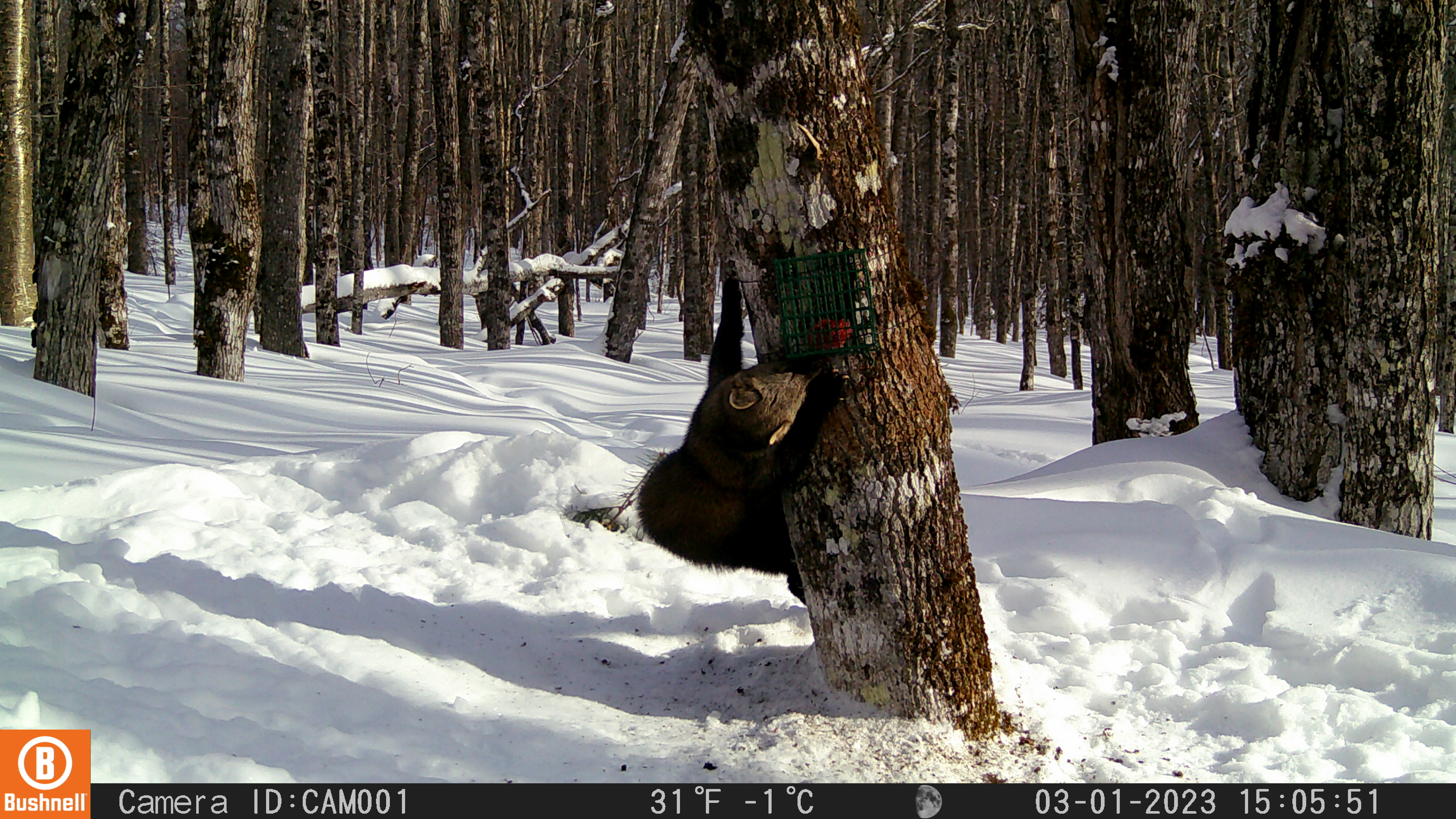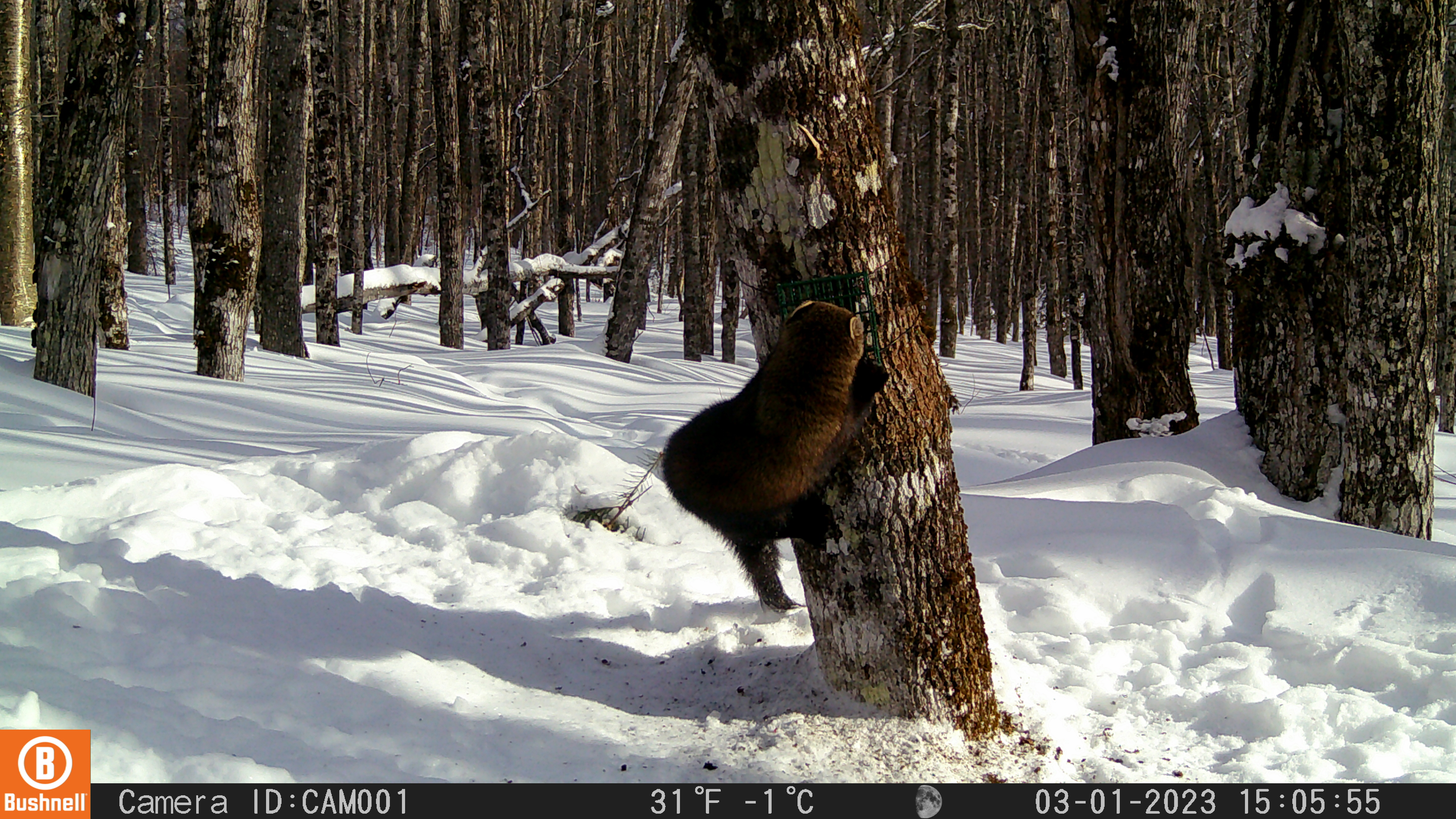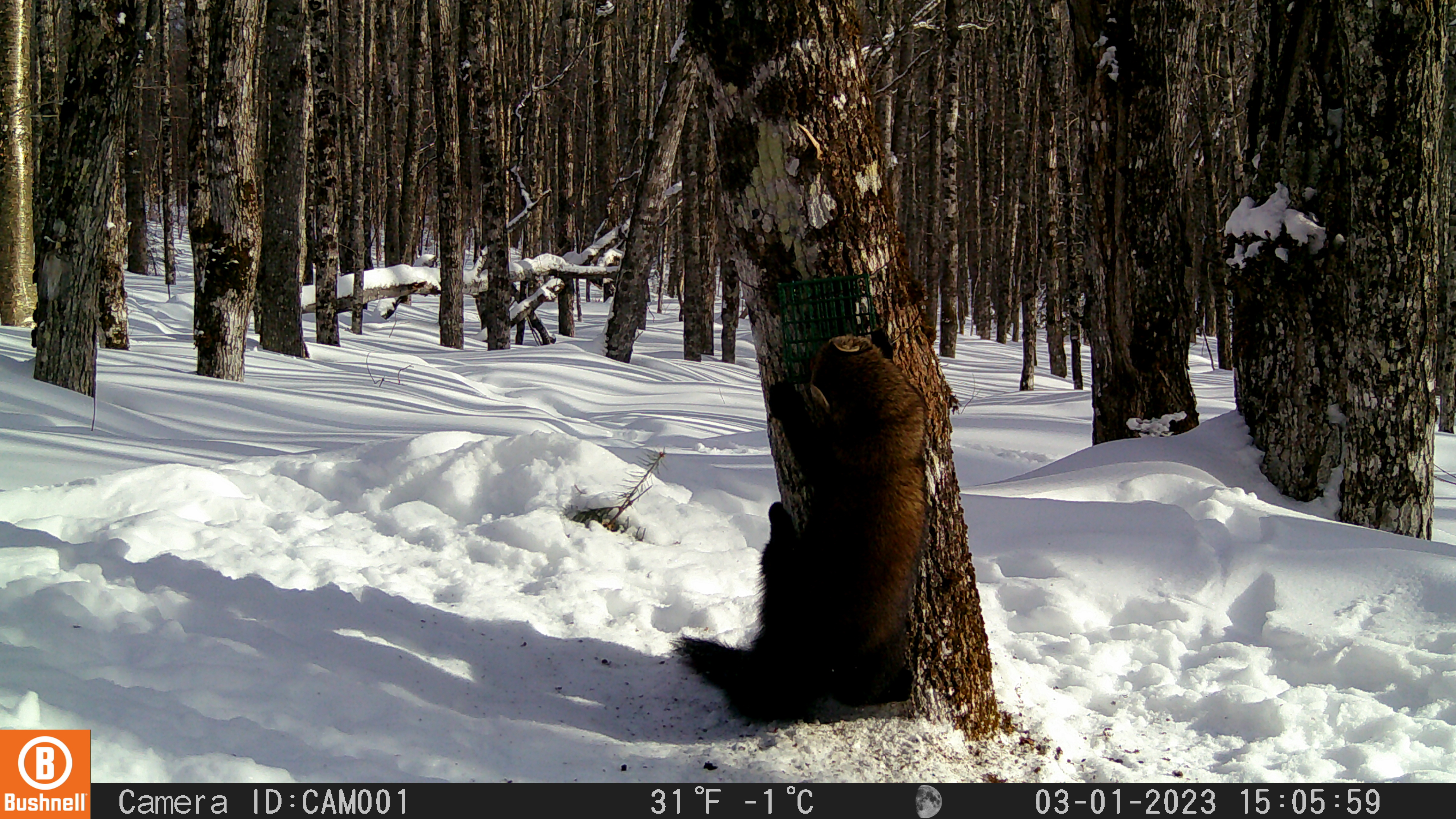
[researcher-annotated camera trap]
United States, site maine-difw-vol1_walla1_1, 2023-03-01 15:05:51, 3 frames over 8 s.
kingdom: Animalia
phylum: Chordata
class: Mammalia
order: Carnivora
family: Mustelidae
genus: Pekania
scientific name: Pekania pennanti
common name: fisher